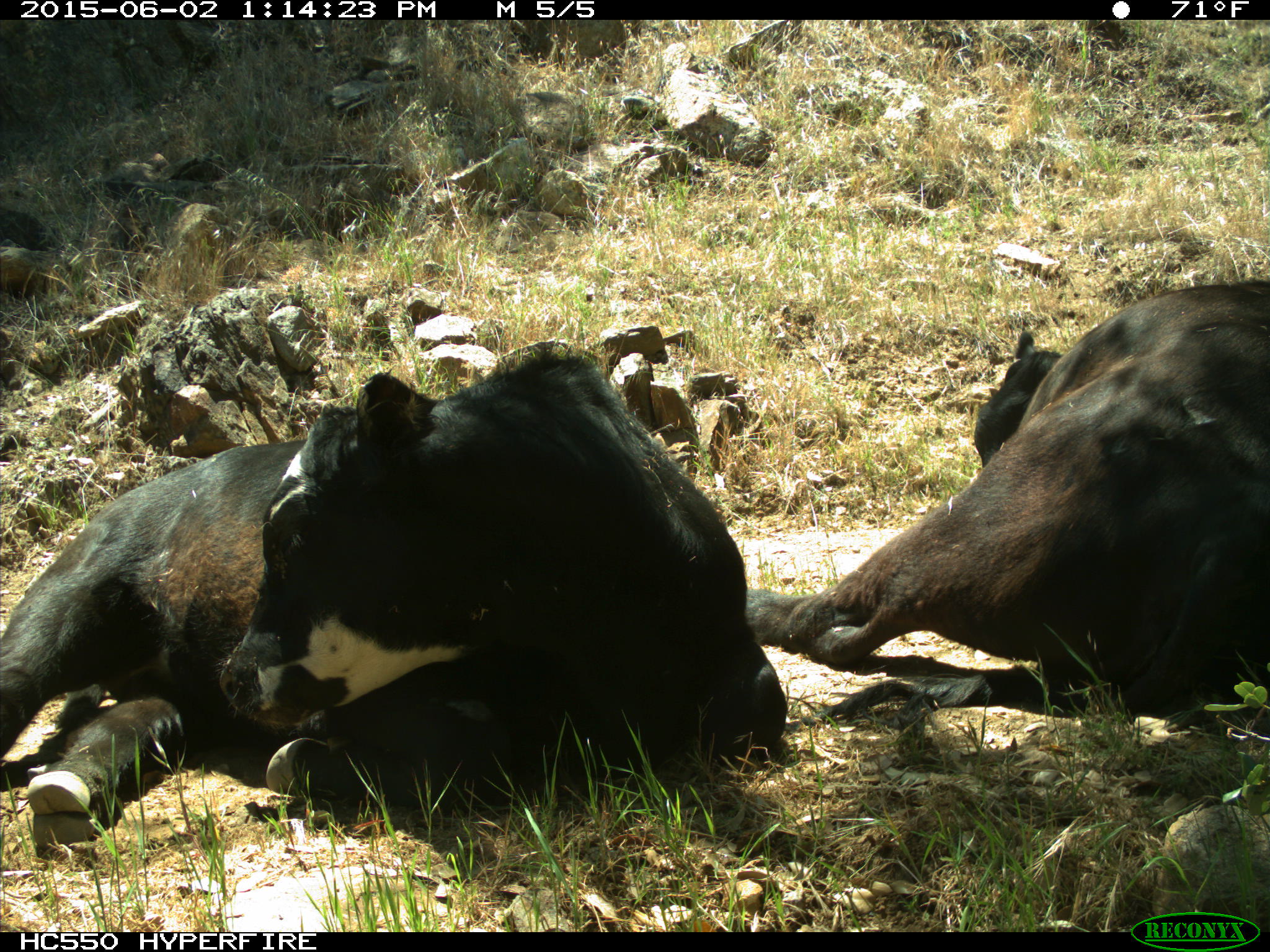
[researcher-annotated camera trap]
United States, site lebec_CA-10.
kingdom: Animalia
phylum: Chordata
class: Mammalia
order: Artiodactyla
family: Bovidae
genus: Bos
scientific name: Bos taurus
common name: domestic cow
Bos taurus (domestic cow).